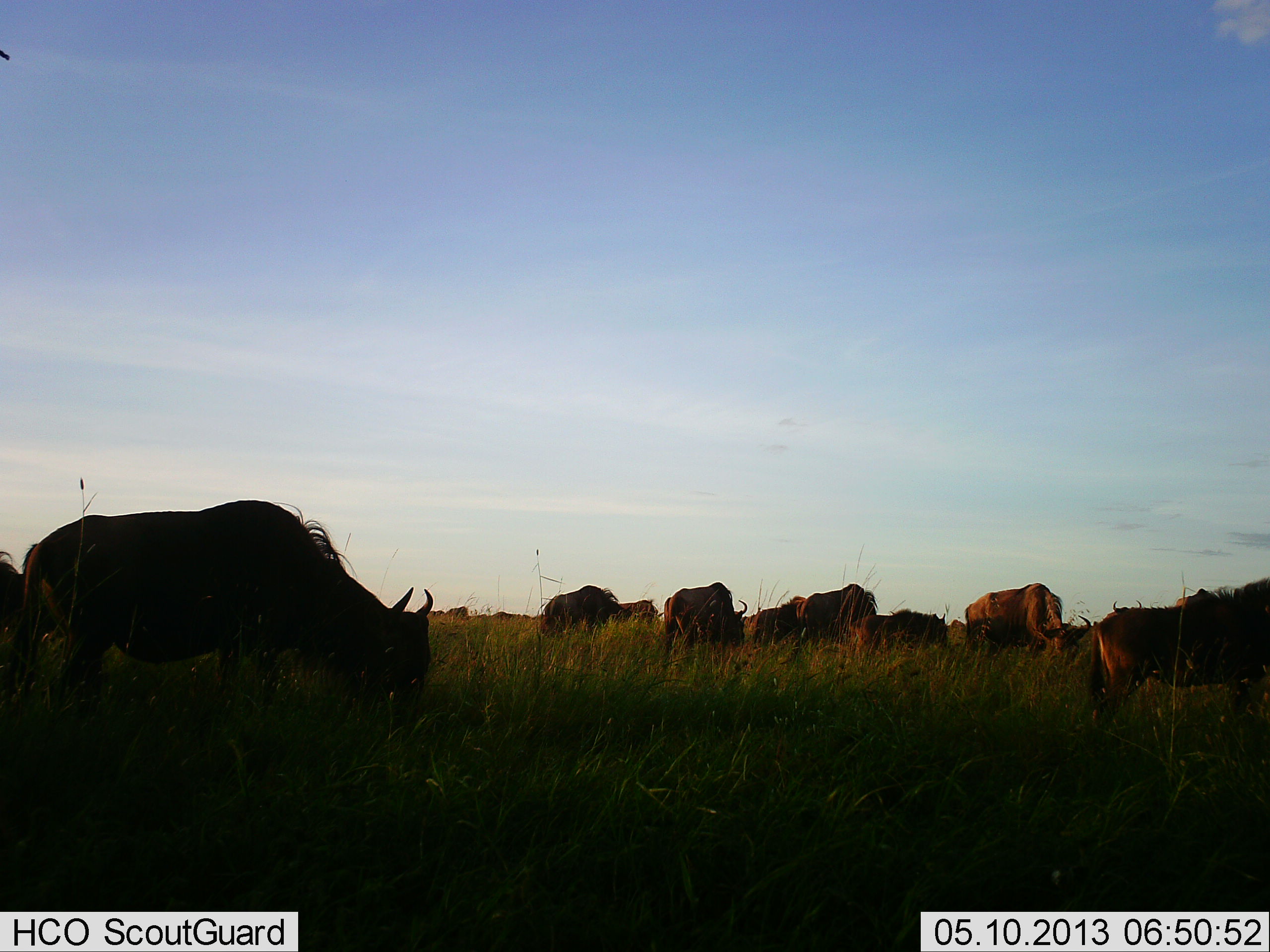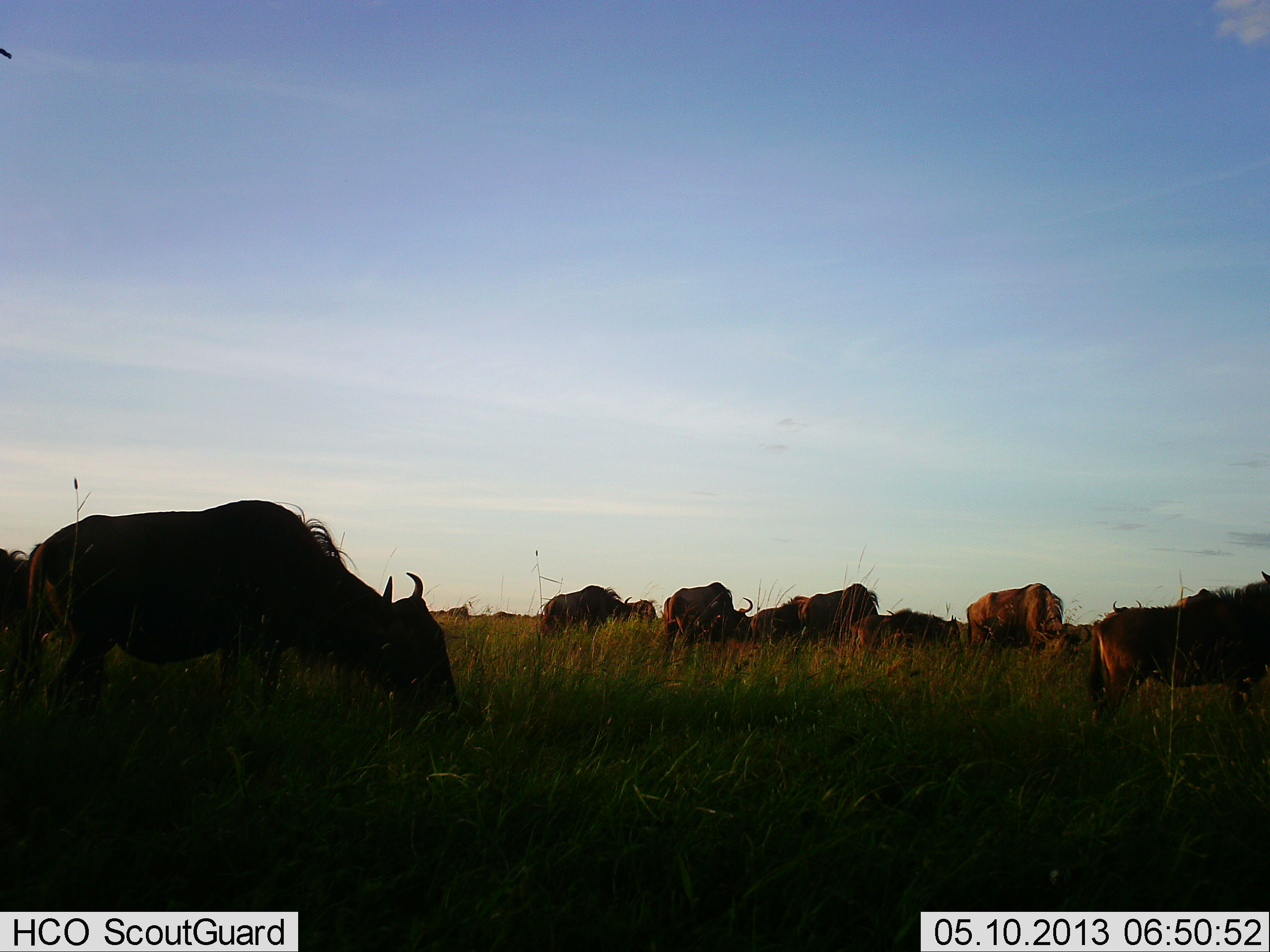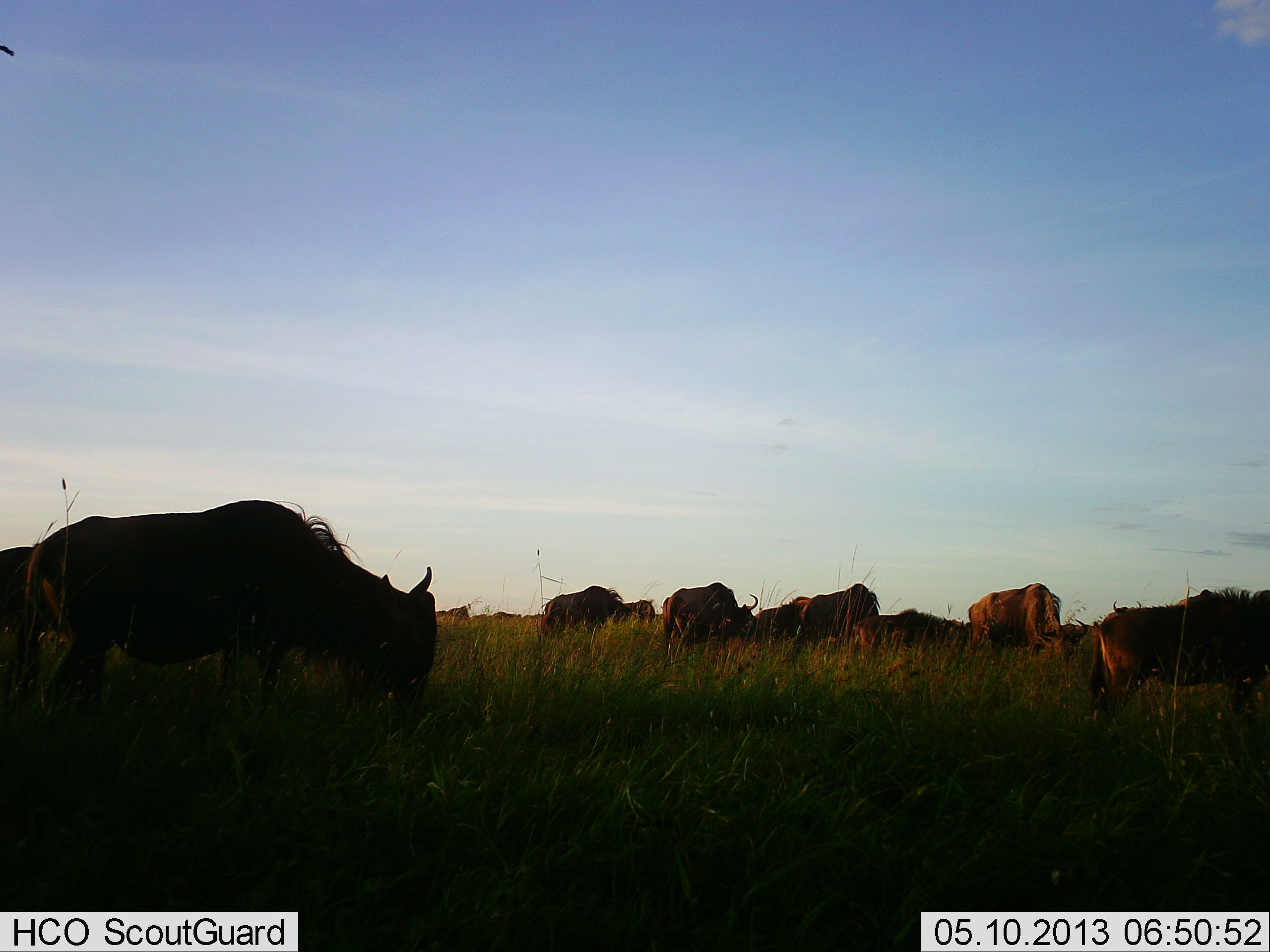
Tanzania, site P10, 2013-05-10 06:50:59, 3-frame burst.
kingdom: Animalia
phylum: Chordata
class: Mammalia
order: Artiodactyla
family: Bovidae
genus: Connochaetes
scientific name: Connochaetes taurinus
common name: blue wildebeest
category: wildebeest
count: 11-50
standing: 54%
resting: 0%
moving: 31%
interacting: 0%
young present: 0%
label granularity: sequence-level